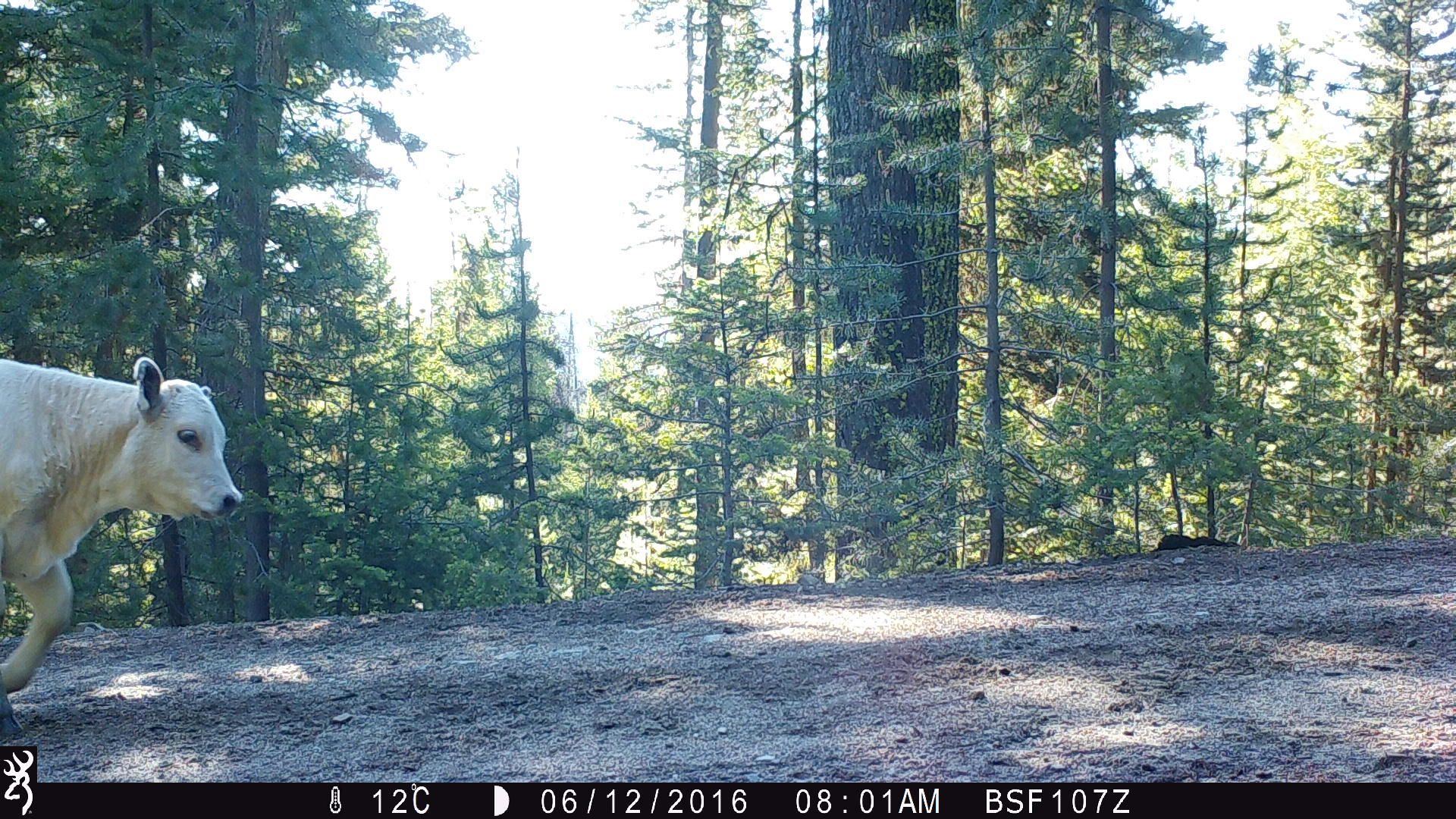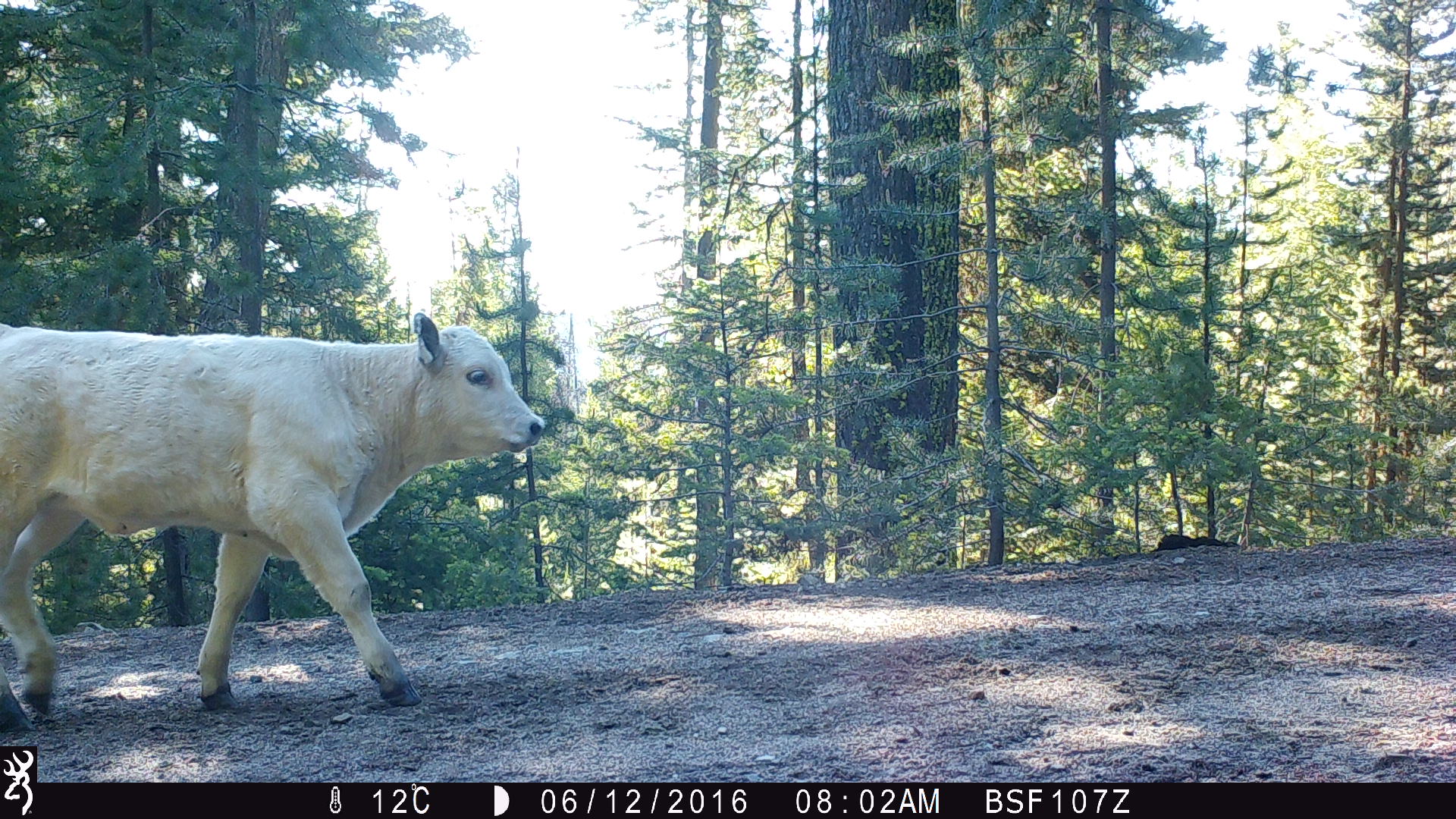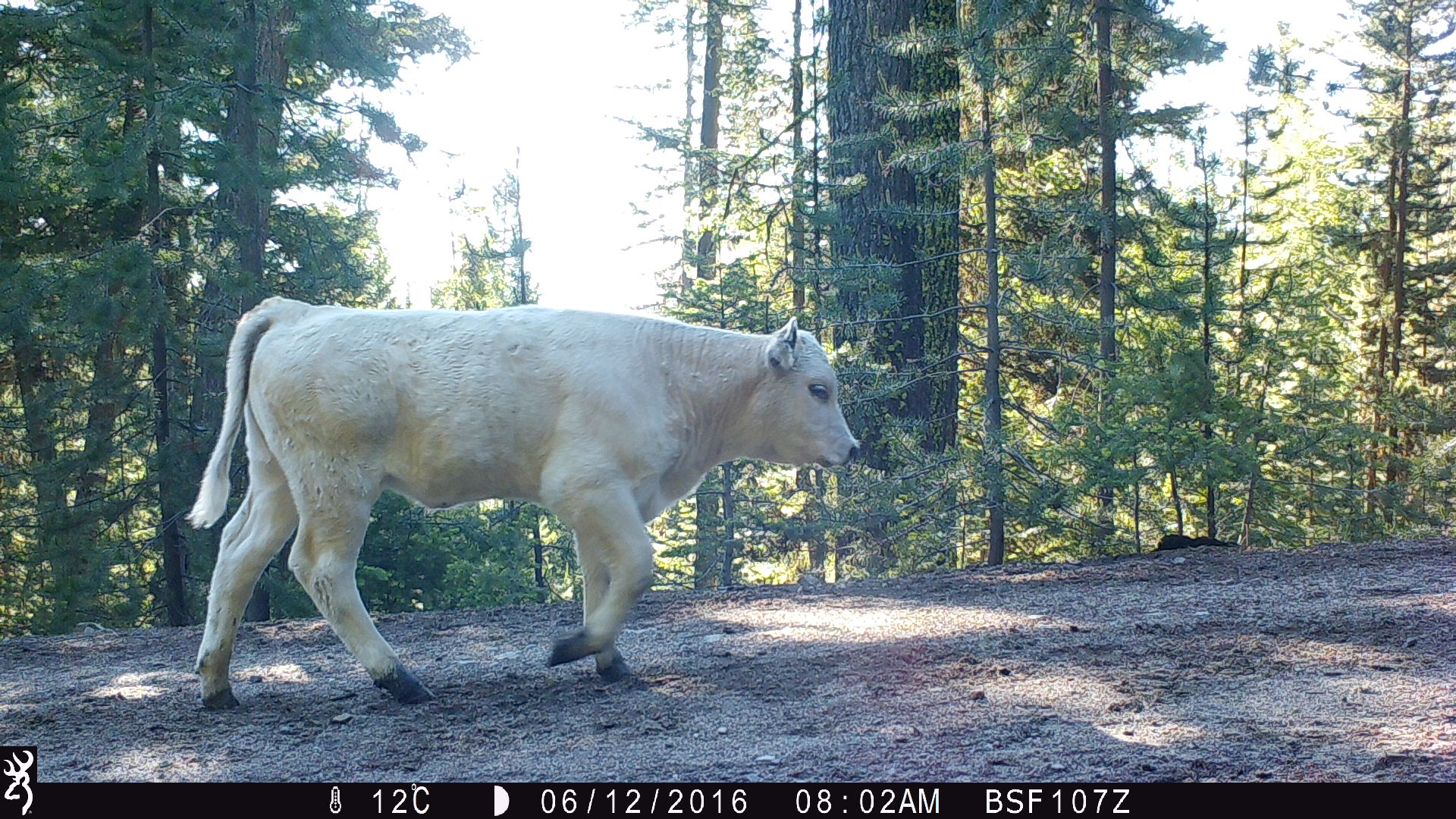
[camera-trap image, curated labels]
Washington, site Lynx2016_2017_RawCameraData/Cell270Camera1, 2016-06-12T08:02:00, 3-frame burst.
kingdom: Animalia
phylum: Chordata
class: Mammalia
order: Artiodactyla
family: Bovidae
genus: Bos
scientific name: Bos taurus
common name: domestic cattle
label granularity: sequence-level